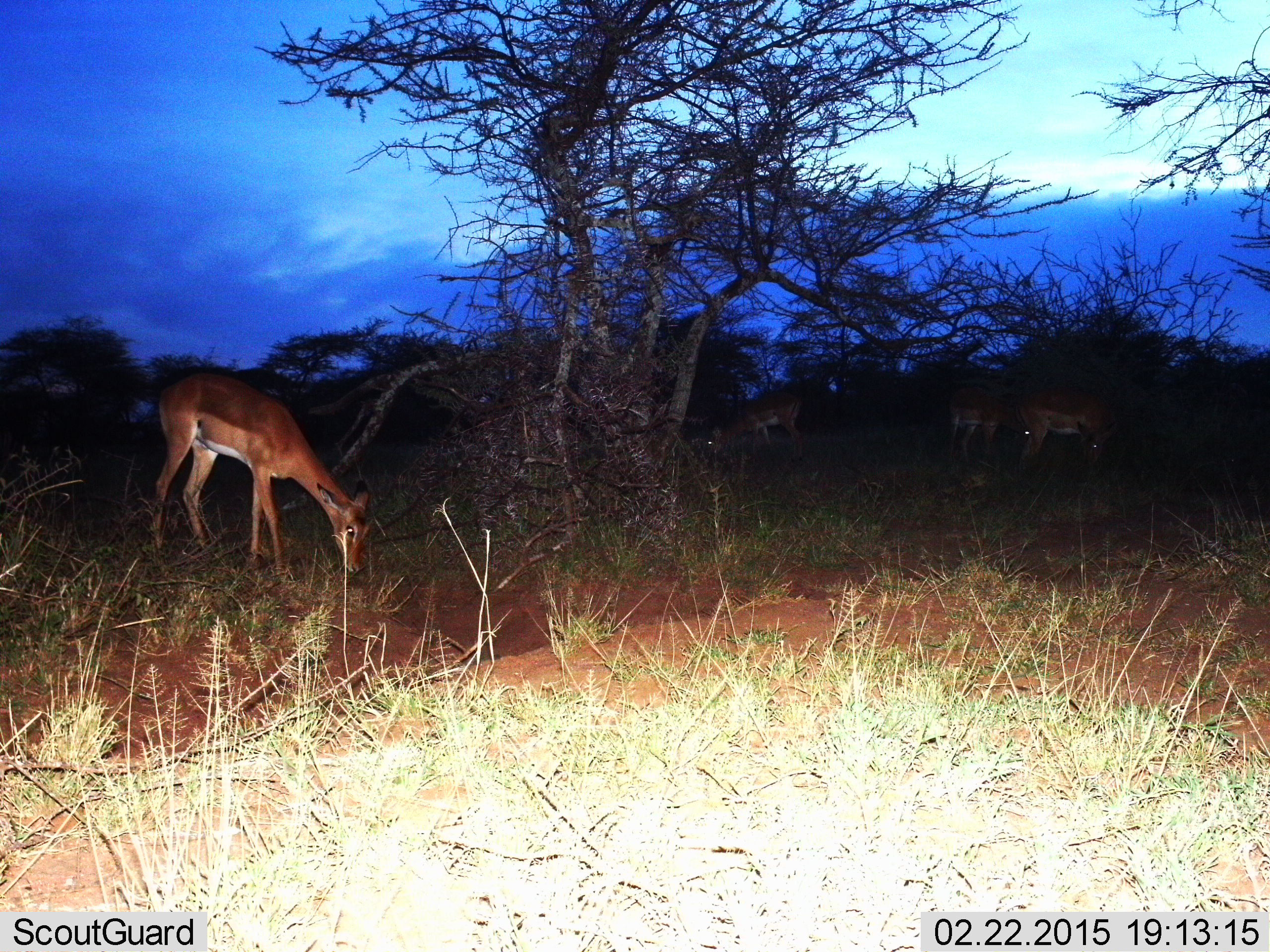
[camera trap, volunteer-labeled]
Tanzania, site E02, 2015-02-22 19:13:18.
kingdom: Animalia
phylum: Chordata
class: Mammalia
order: Artiodactyla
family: Bovidae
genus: Aepyceros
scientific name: Aepyceros melampus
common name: impala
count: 4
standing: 22%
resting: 0%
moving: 0%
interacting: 0%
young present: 0%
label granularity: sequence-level